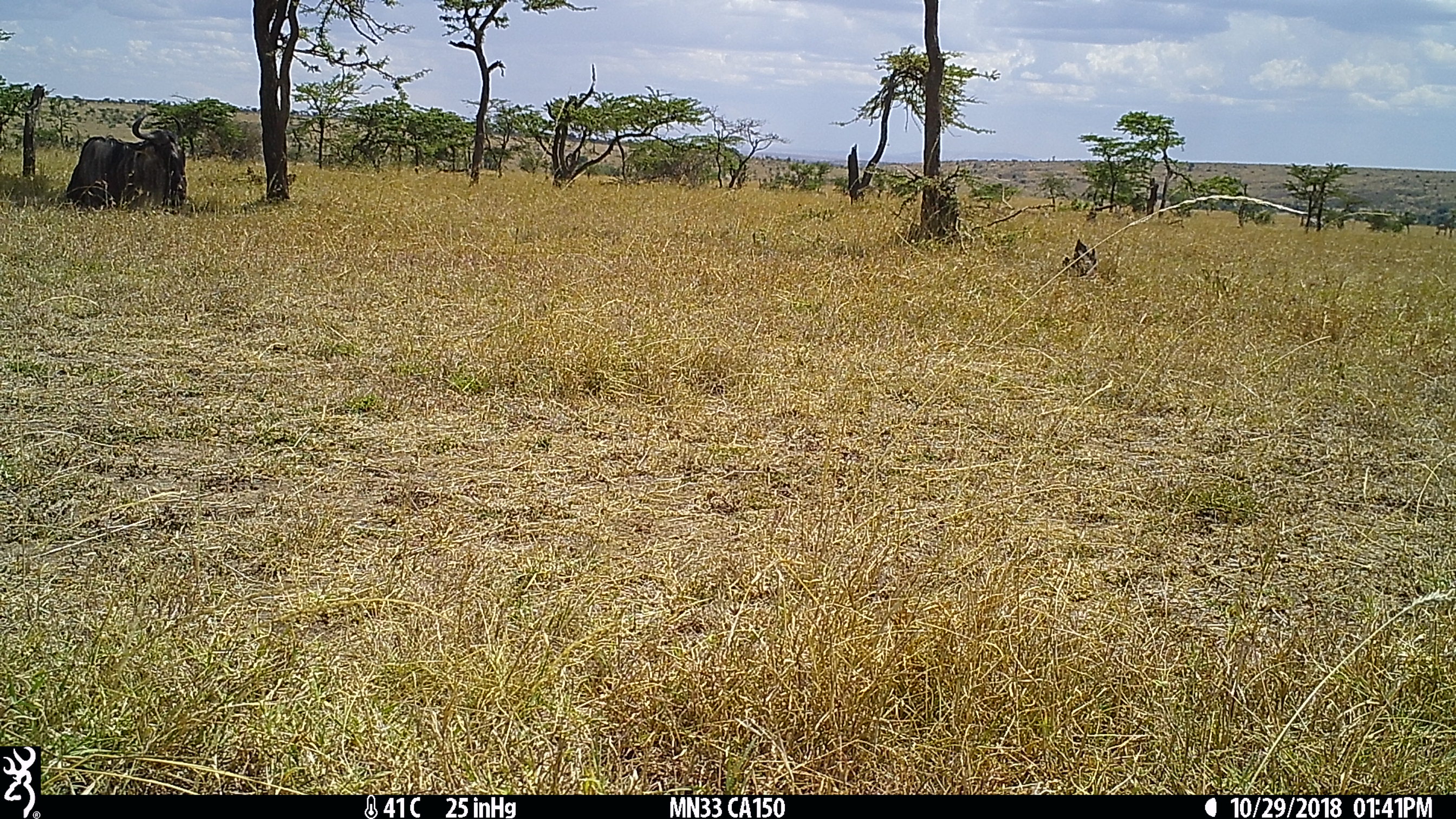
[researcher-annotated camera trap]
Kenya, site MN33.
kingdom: Animalia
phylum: Chordata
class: Mammalia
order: Artiodactyla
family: Bovidae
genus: Connochaetes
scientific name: Connochaetes taurinus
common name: blue wildebeest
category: wildebeest